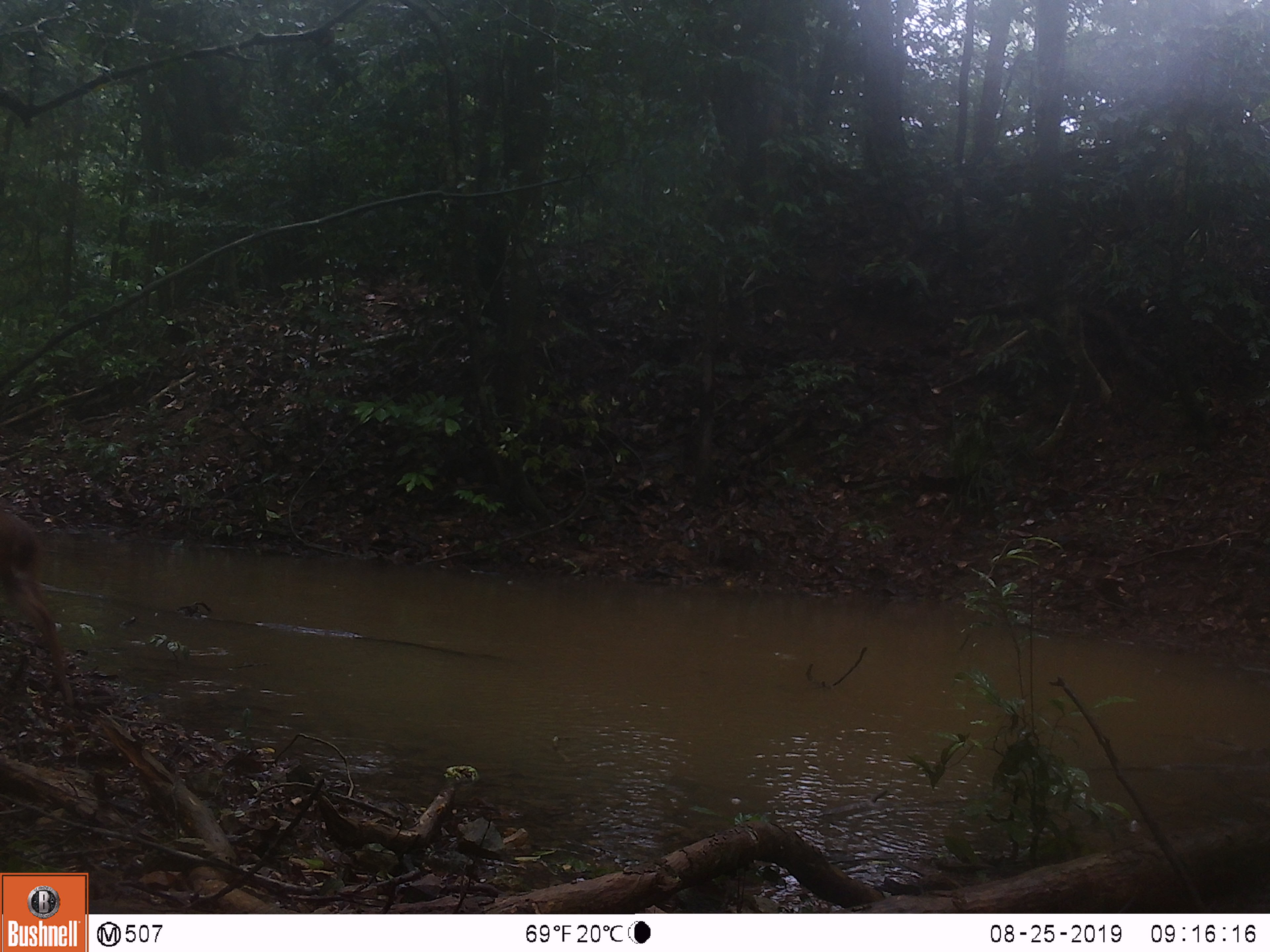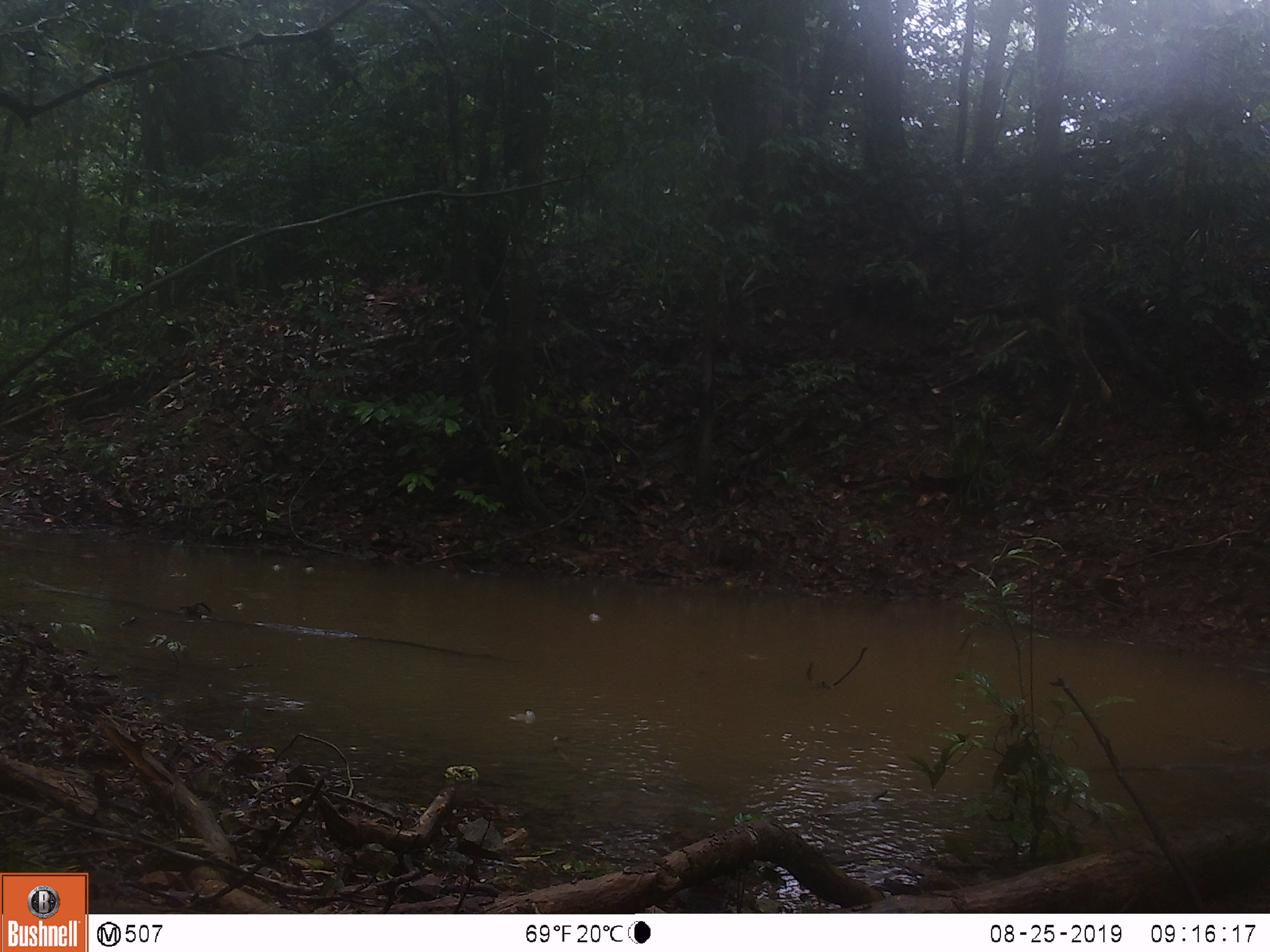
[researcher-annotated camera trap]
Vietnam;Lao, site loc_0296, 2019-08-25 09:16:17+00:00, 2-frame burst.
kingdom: Animalia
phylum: Chordata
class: Mammalia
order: Artiodactyla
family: Cervidae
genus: Muntiacus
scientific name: Muntiacus vuquangensis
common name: large-antlered muntjac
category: large antlered muntjac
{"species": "large antlered muntjac (large-antlered muntjac) (Muntiacus vuquangensis)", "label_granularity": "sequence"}